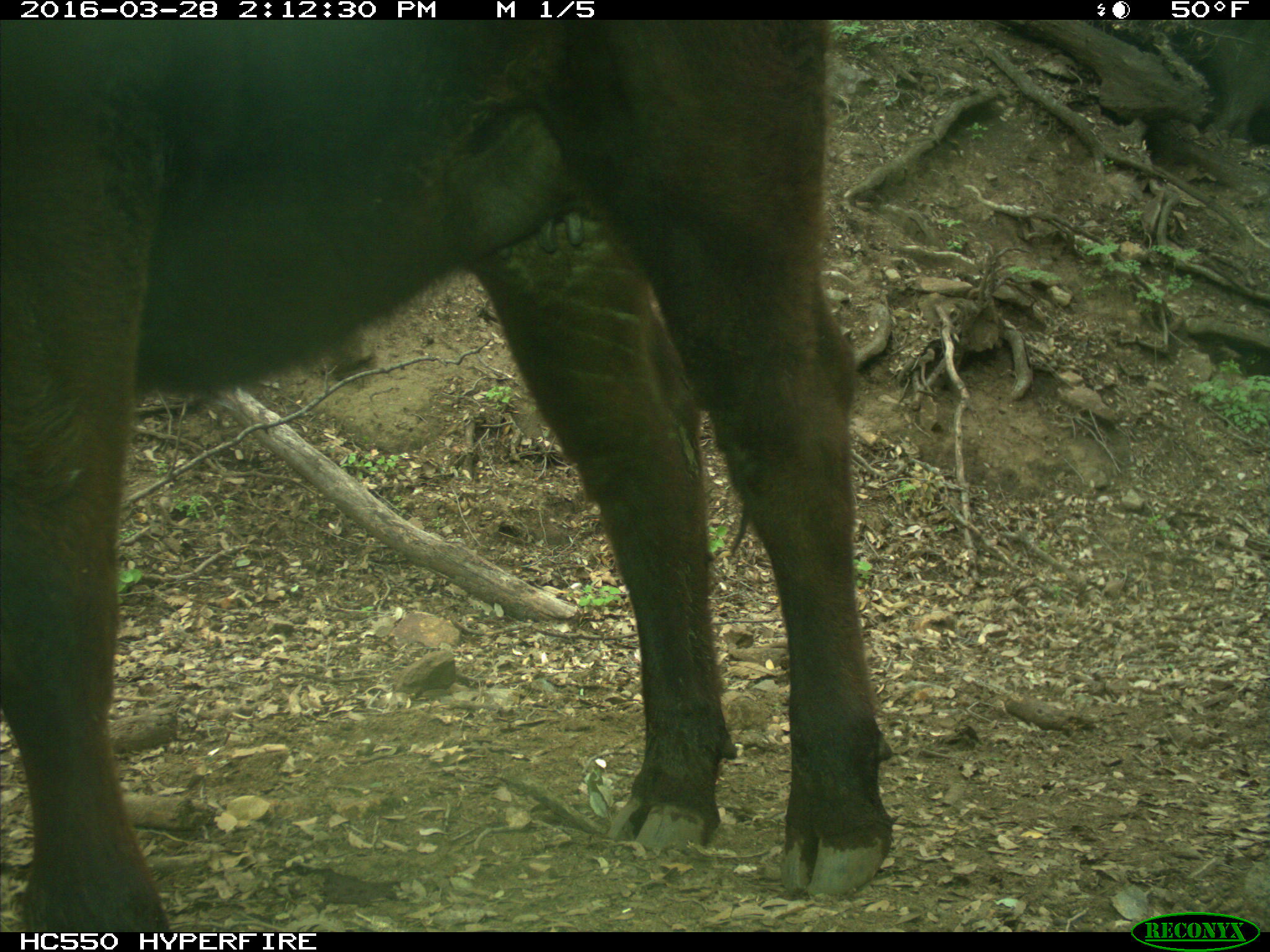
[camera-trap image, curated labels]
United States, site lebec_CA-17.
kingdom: Animalia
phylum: Chordata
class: Mammalia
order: Artiodactyla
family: Bovidae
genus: Bos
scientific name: Bos taurus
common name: domestic cow